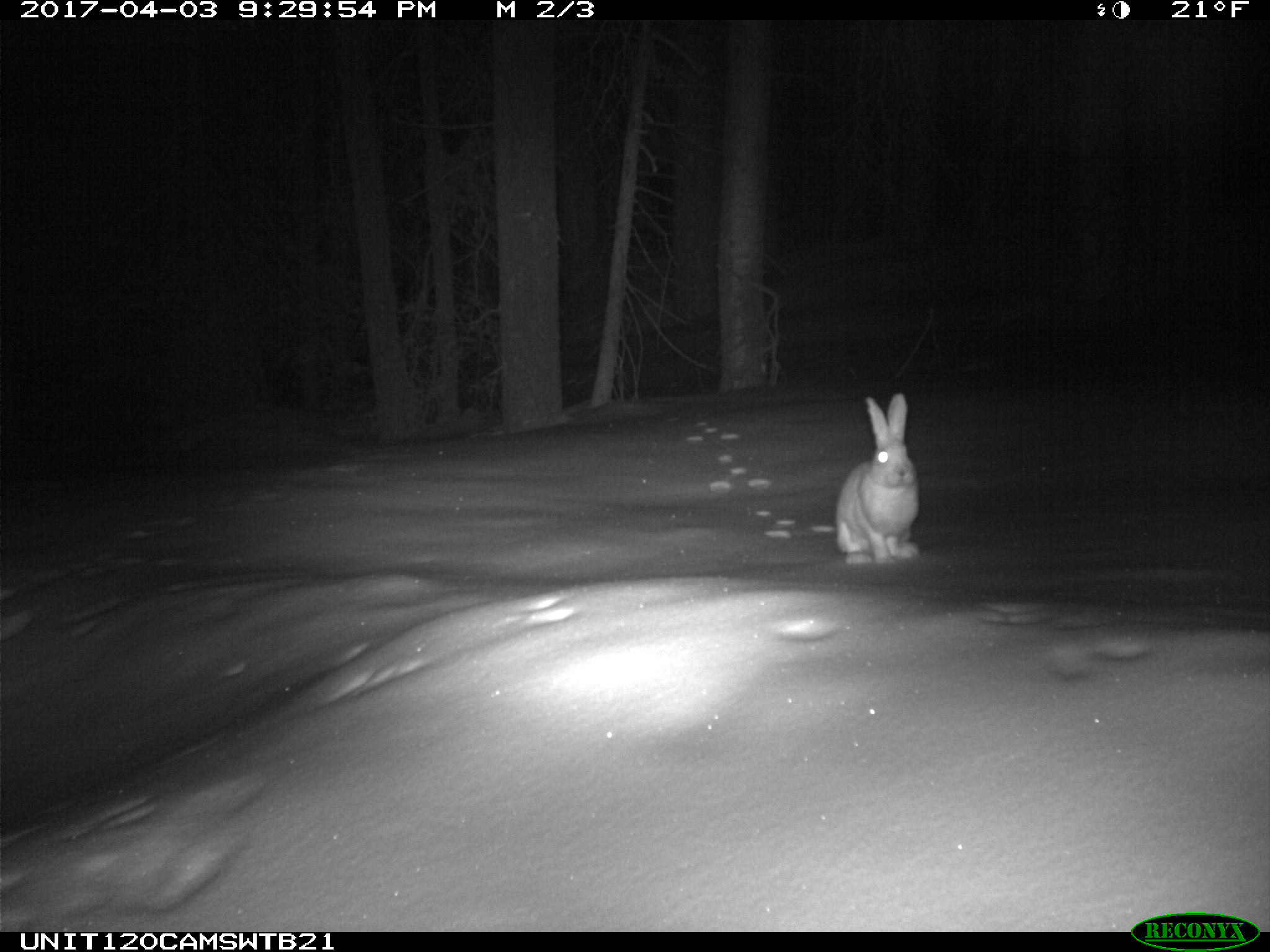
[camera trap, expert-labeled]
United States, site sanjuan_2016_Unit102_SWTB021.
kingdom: Animalia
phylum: Chordata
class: Mammalia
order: Lagomorpha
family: Leporidae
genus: Lepus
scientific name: Lepus americanus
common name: snowshoe hare